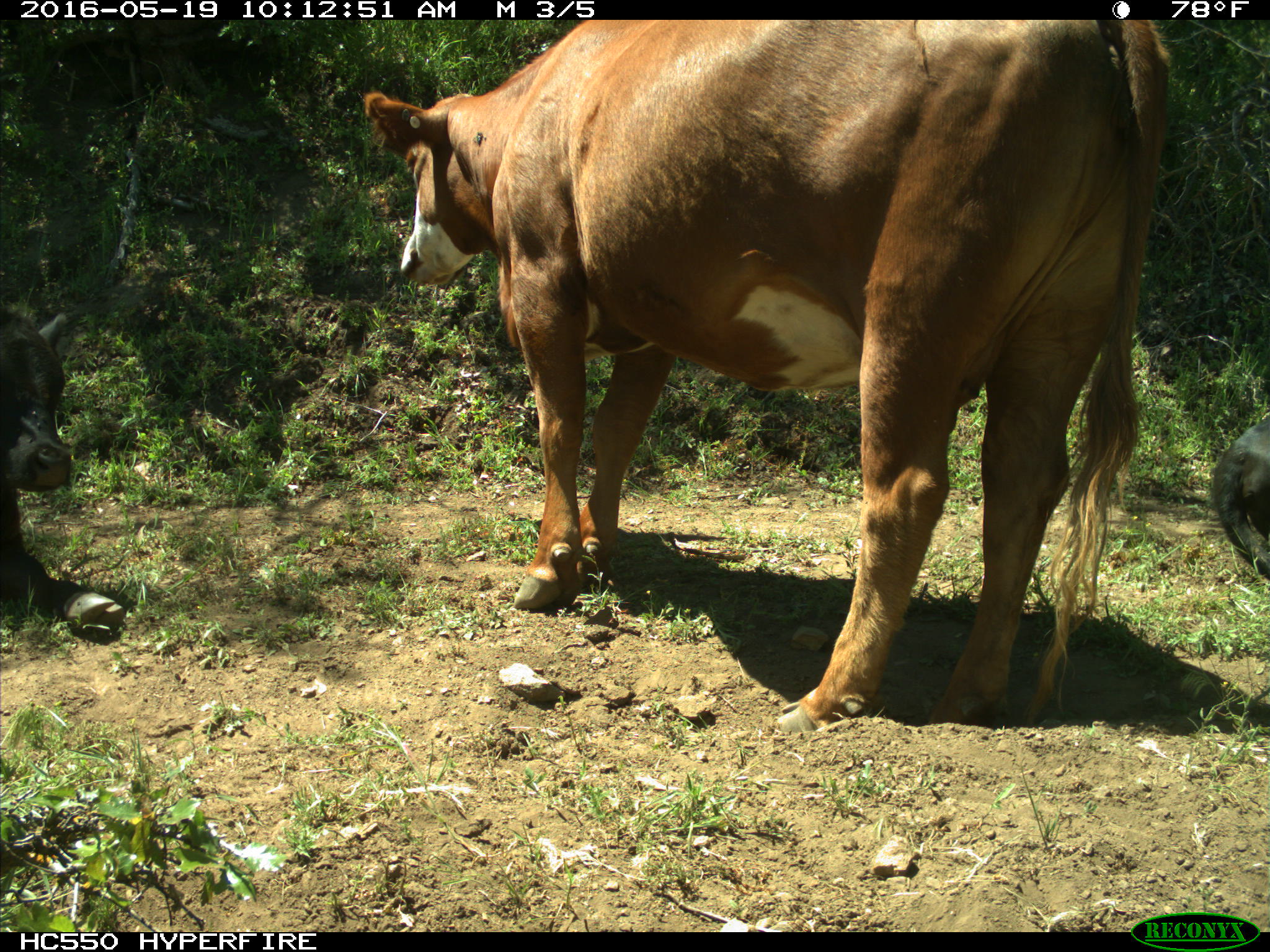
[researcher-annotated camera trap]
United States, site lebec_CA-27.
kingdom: Animalia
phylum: Chordata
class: Mammalia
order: Artiodactyla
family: Bovidae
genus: Bos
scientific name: Bos taurus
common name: domestic cow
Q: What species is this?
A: Bos taurus (domestic cow).